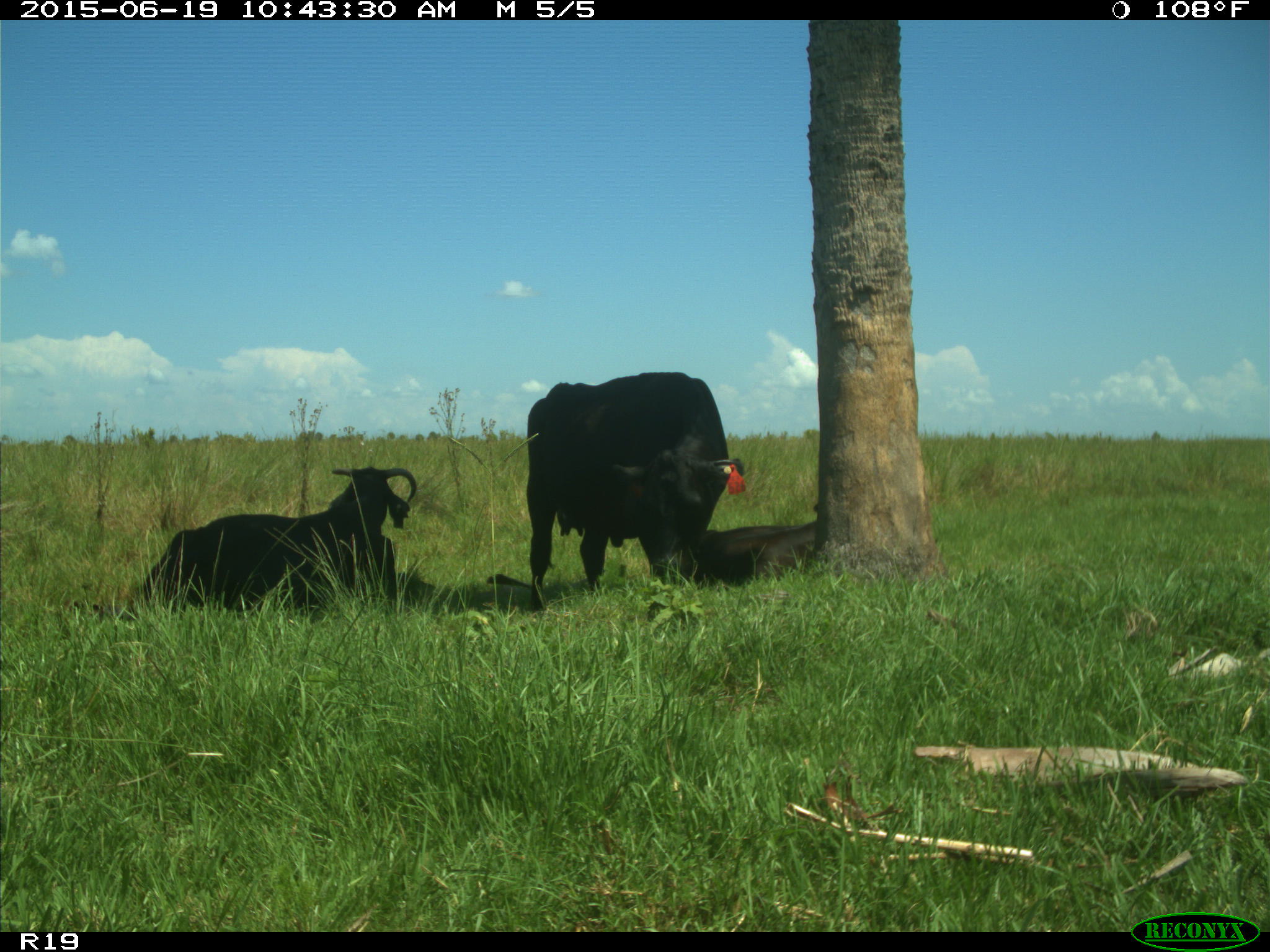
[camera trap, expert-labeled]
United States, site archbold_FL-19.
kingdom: Animalia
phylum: Chordata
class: Mammalia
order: Artiodactyla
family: Bovidae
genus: Bos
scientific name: Bos taurus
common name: domestic cow